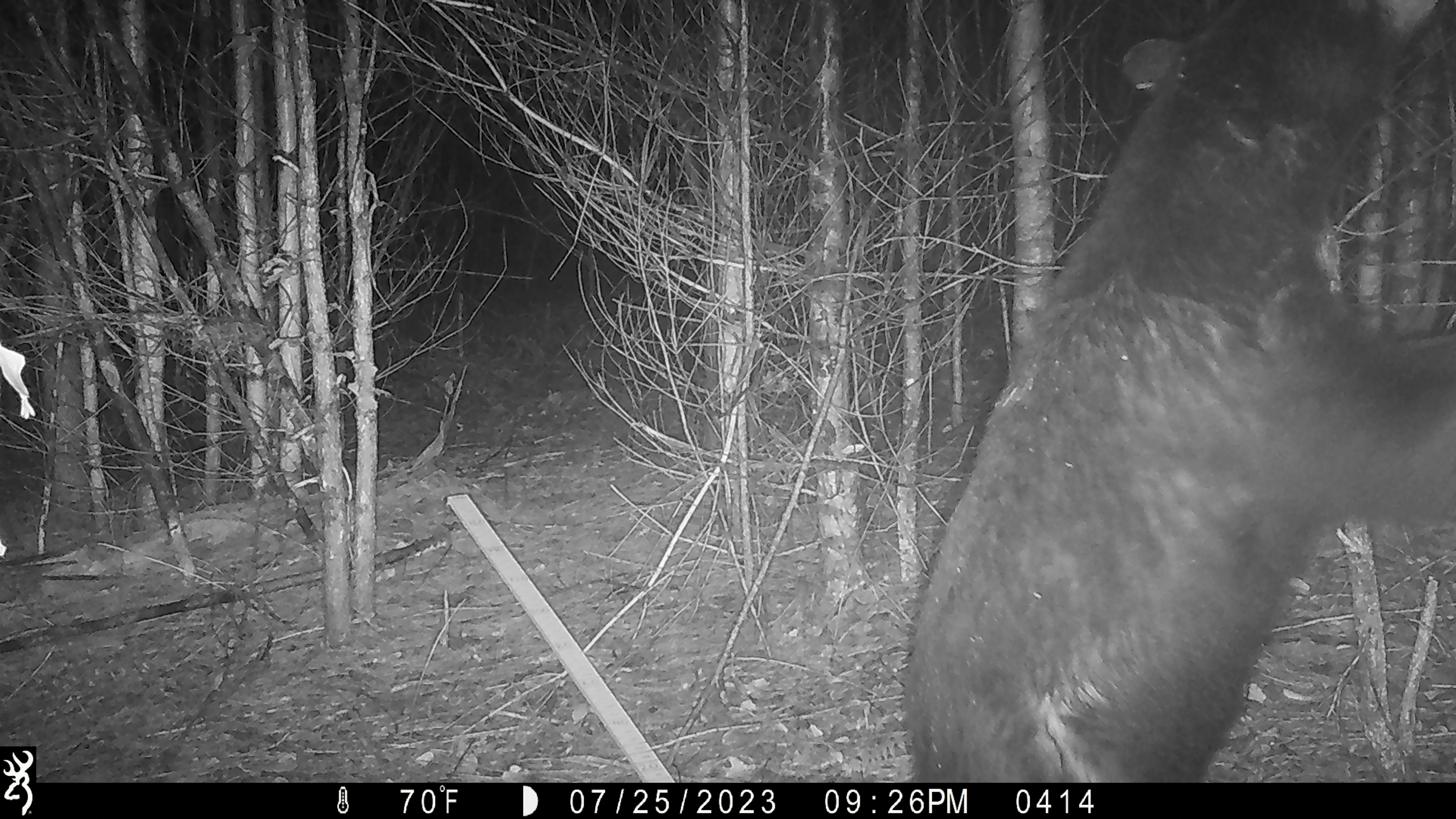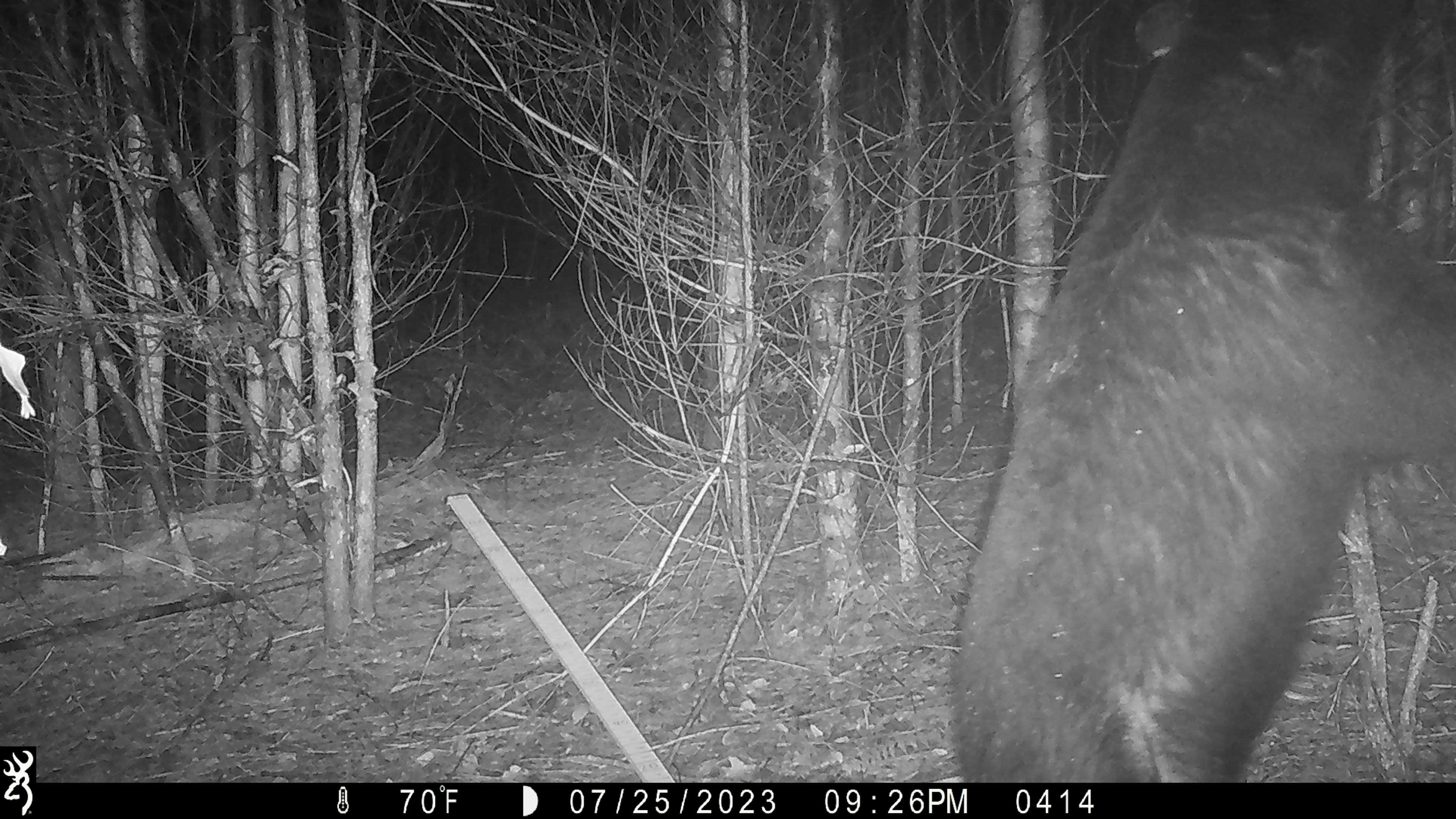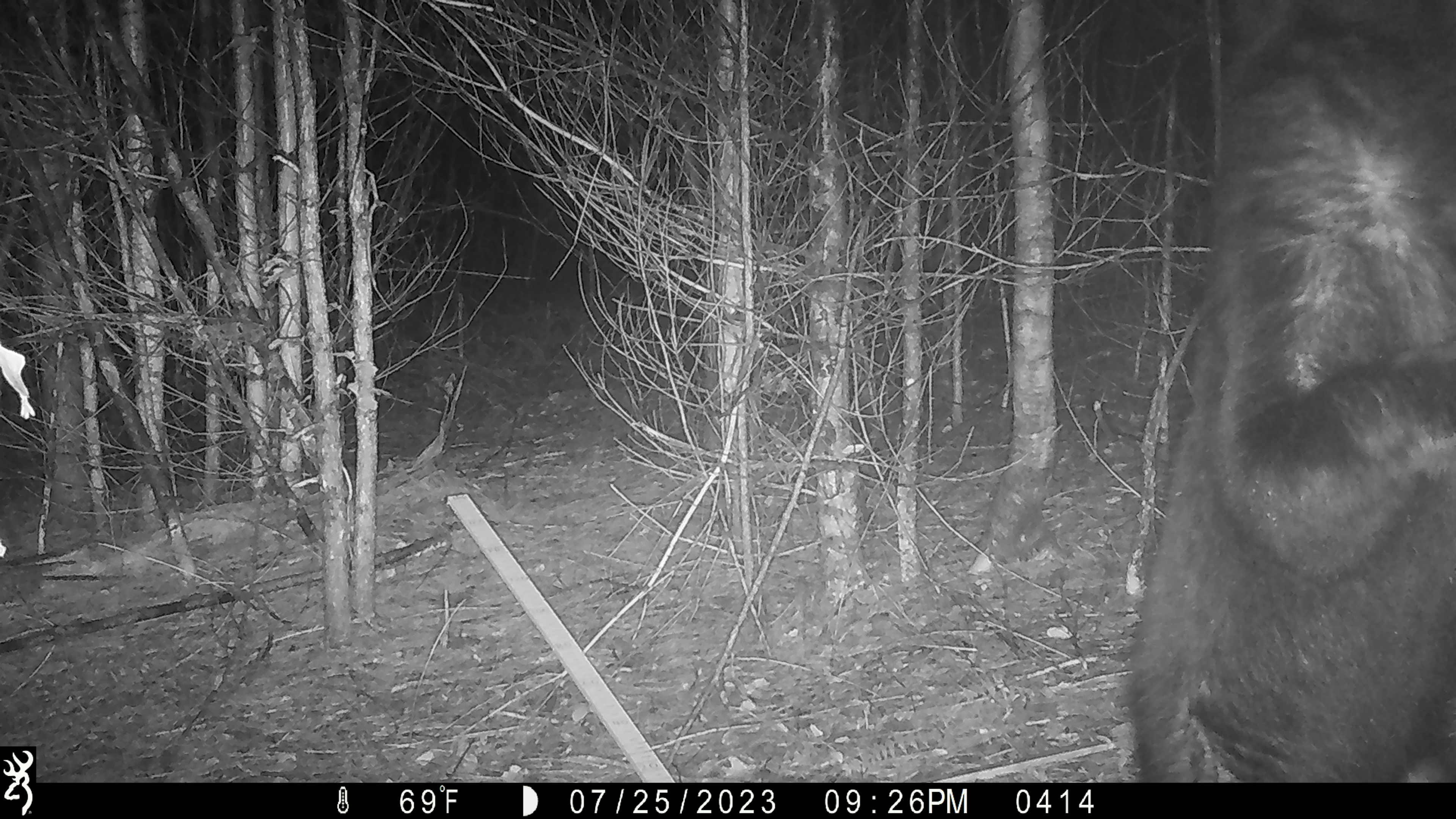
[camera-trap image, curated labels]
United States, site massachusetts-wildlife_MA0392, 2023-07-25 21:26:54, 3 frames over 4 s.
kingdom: Animalia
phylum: Chordata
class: Mammalia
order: Carnivora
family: Ursidae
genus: Ursus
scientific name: Ursus americanus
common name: black bear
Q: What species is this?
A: Black bear (Ursus americanus).